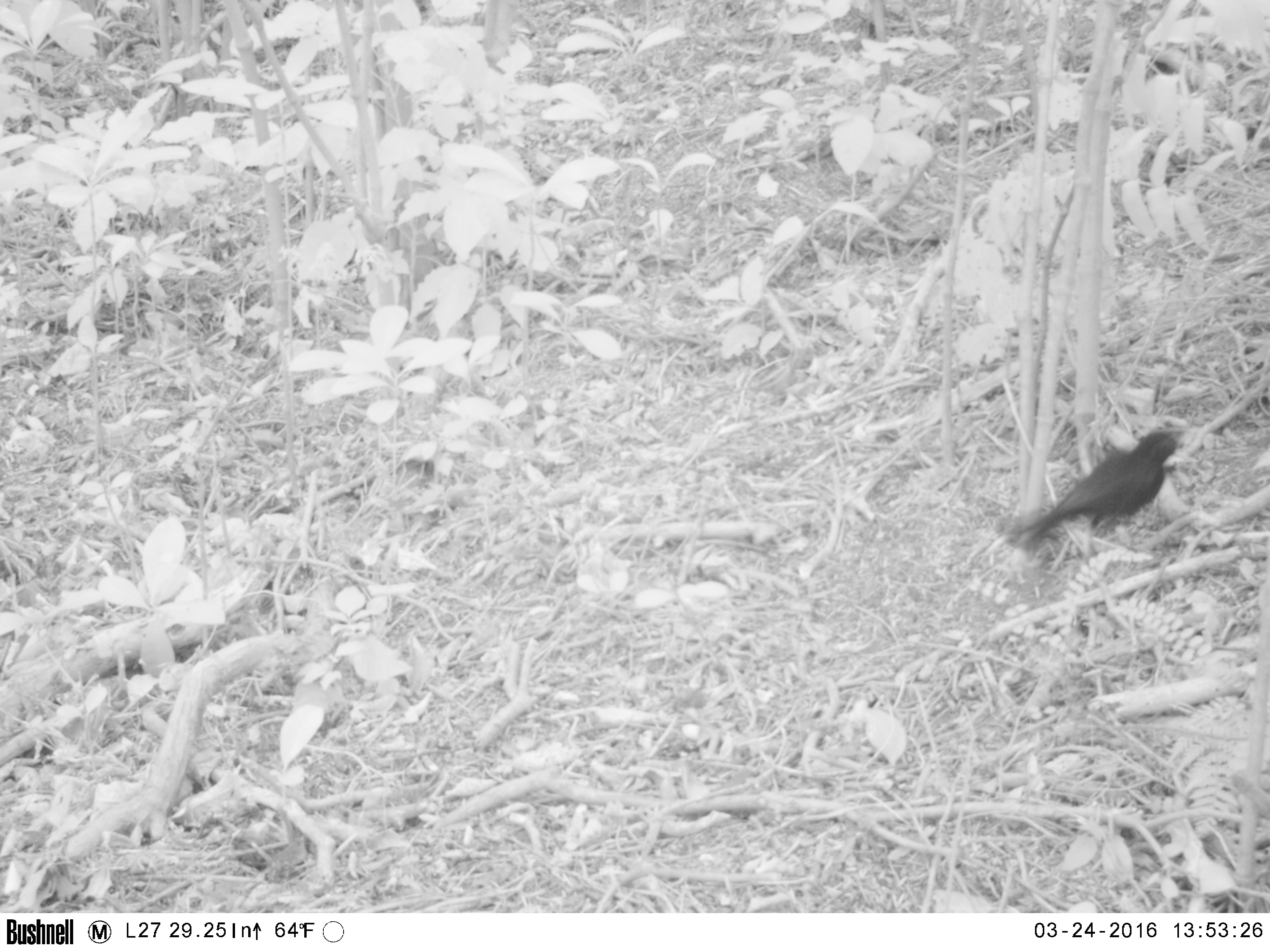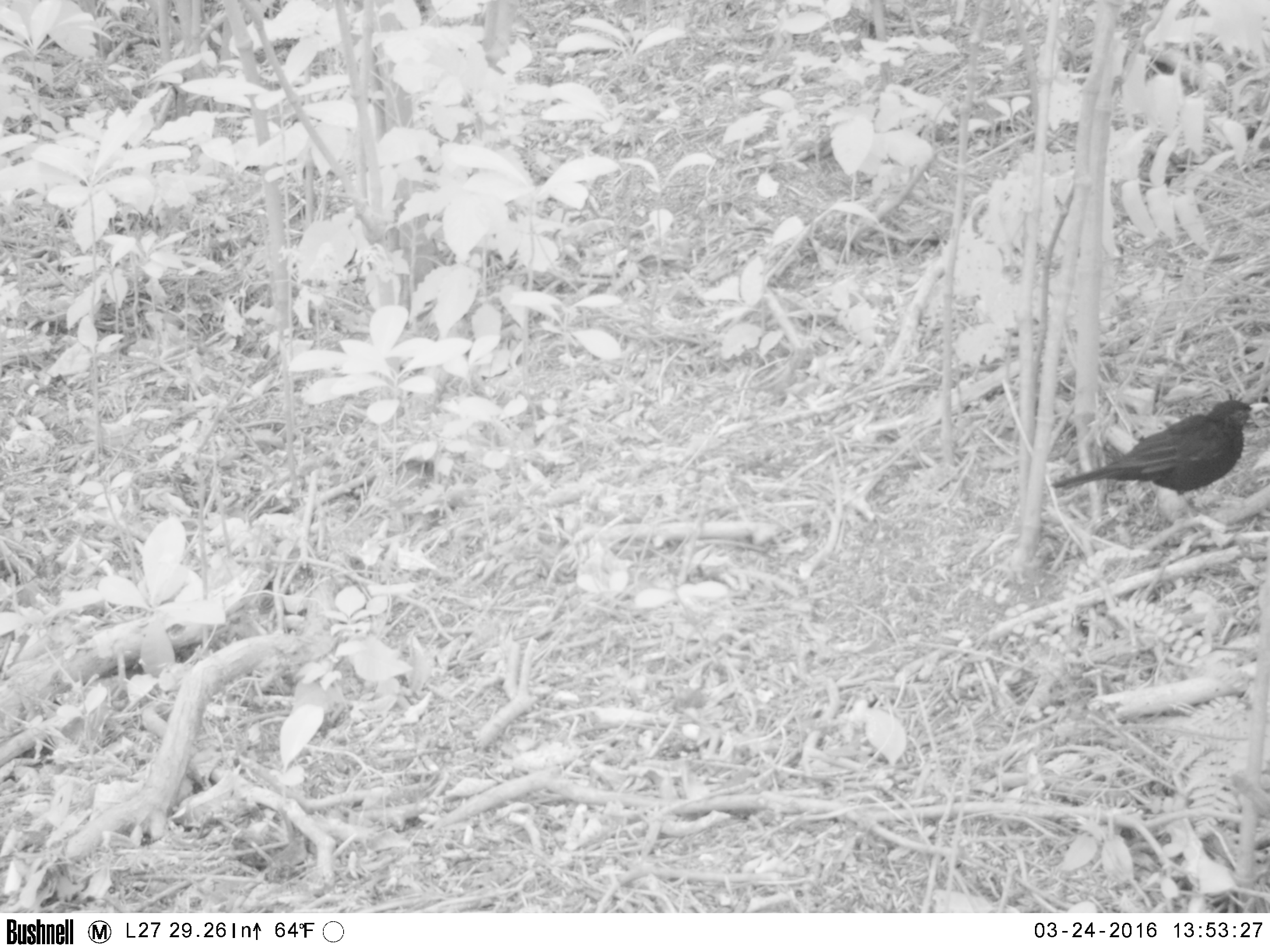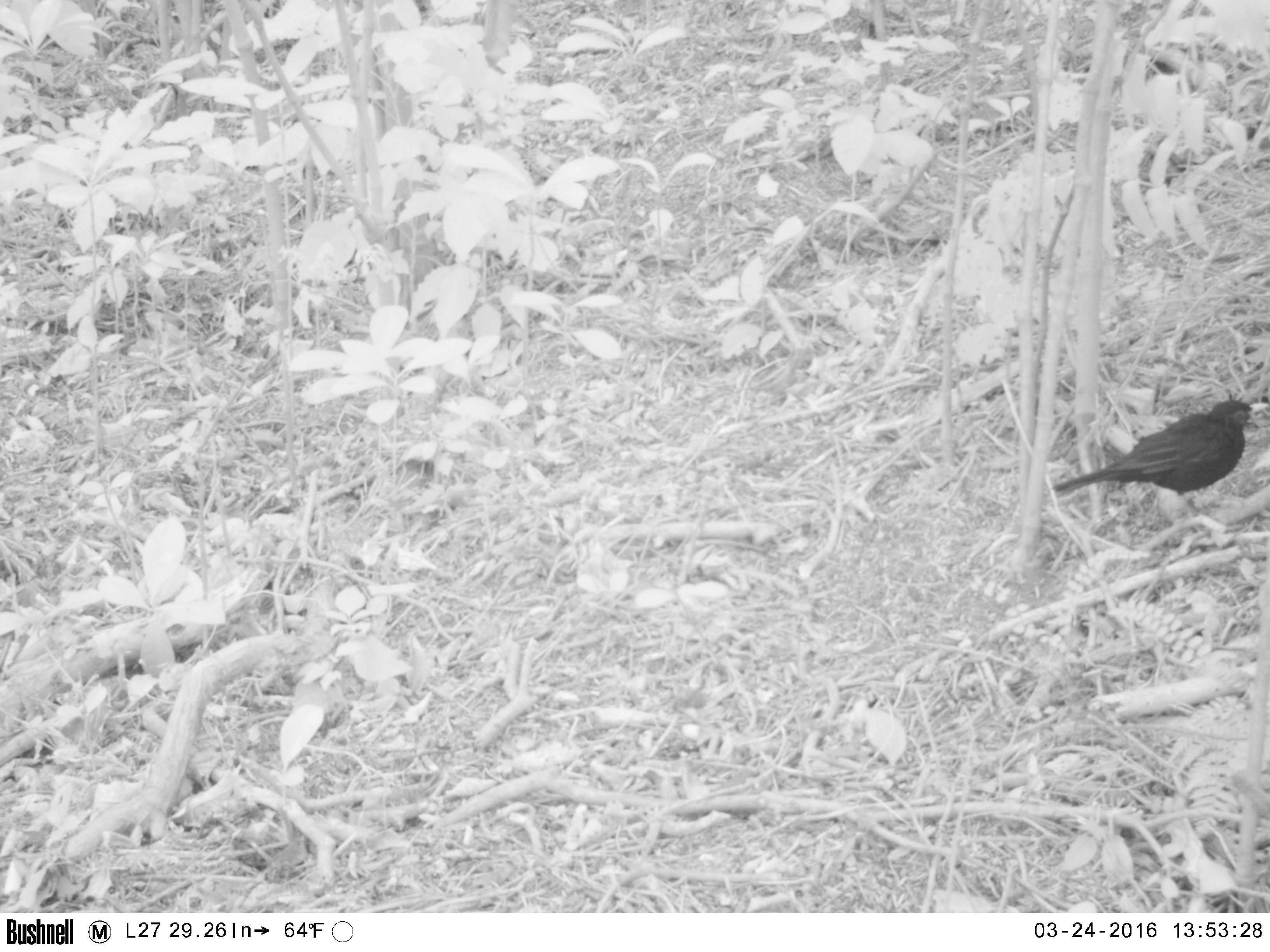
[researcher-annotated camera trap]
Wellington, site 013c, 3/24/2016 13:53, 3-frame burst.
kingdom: Animalia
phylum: Chordata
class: Aves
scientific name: Aves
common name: bird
Bird (Aves).